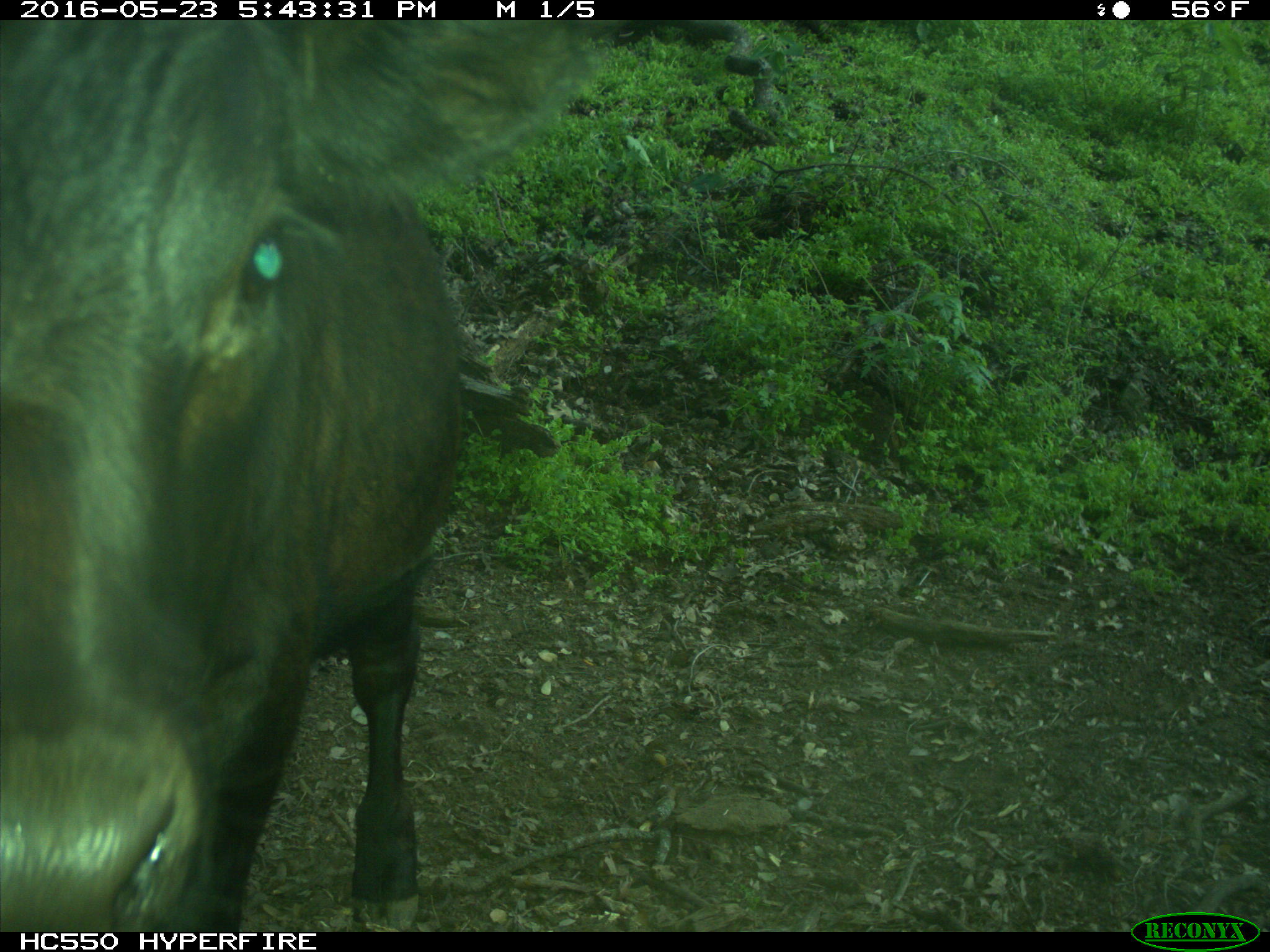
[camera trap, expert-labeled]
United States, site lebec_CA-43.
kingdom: Animalia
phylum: Chordata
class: Mammalia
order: Artiodactyla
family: Bovidae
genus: Bos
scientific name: Bos taurus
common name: domestic cow